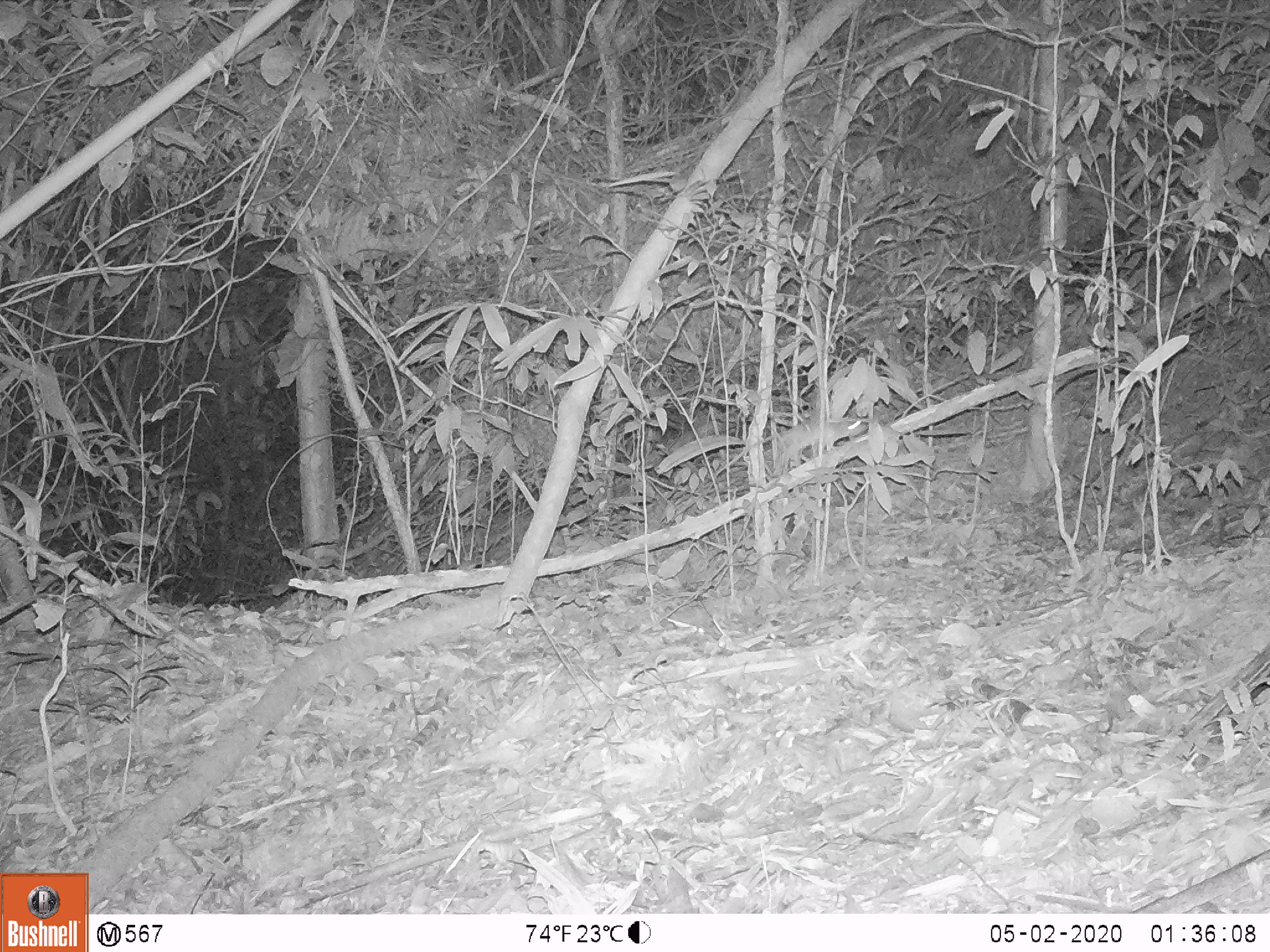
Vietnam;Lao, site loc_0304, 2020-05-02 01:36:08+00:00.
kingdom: Animalia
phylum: Chordata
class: Mammalia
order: Rodentia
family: Muridae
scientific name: Muridae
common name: old-world mice and rats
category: unidentified murid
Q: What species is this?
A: Unidentified murid (old-world mice and rats) (Muridae).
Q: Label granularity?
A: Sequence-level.